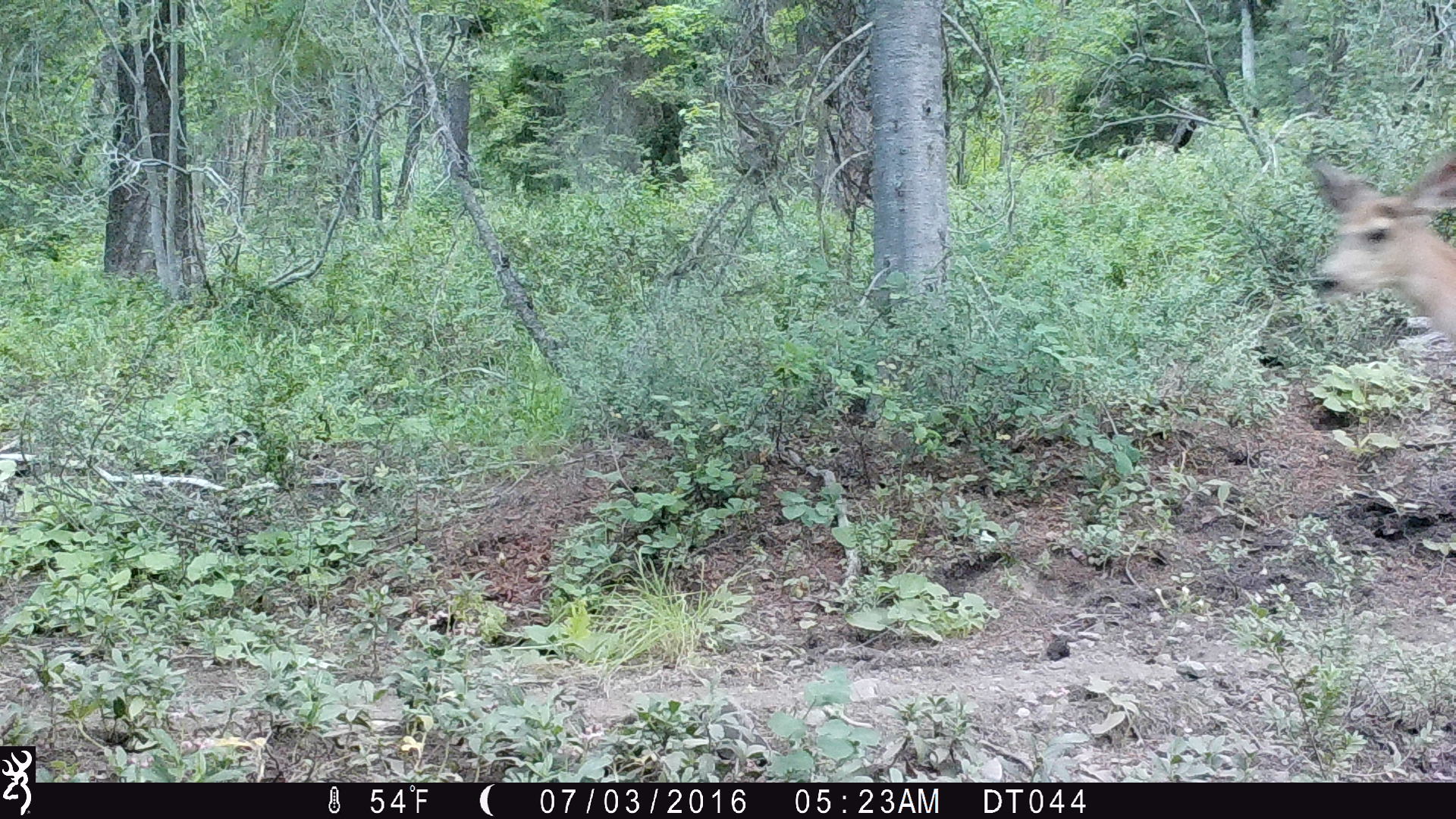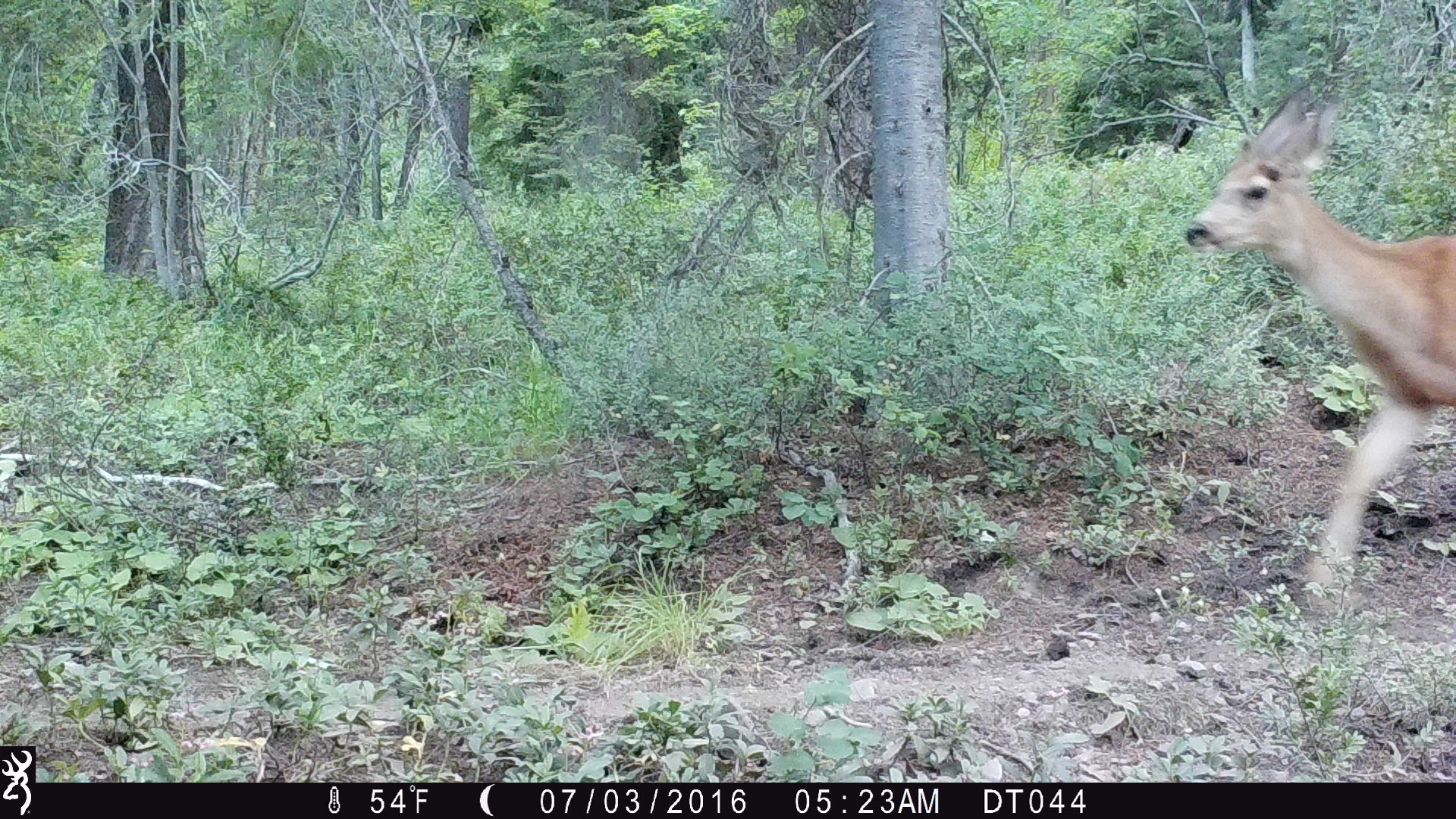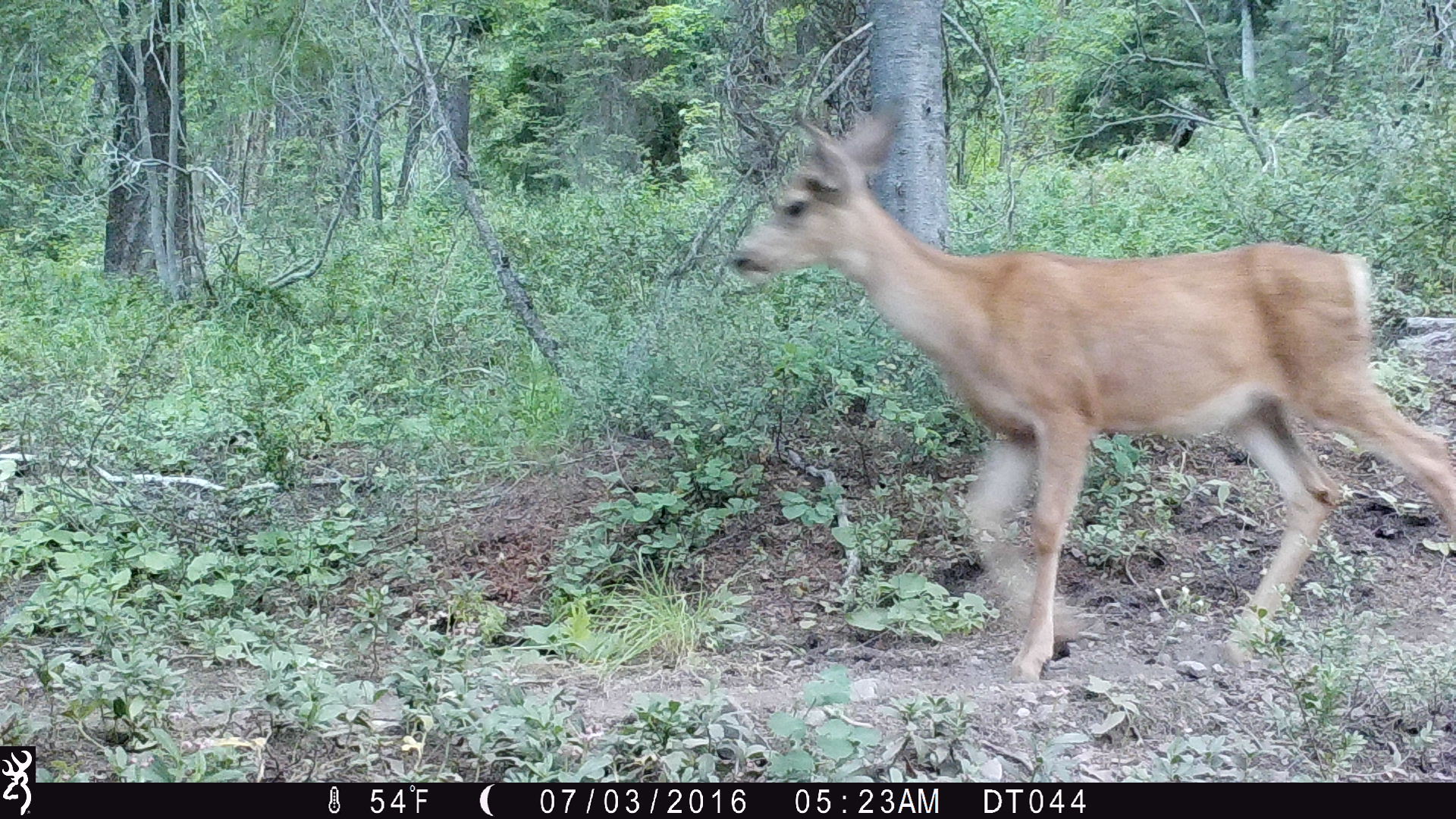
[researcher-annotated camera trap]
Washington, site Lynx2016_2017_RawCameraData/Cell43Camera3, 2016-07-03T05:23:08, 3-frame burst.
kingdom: Animalia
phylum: Chordata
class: Mammalia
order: Artiodactyla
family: Cervidae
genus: Odocoileus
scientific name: Odocoileus hemionus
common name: mule deer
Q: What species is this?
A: Odocoileus hemionus (mule deer).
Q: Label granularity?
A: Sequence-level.